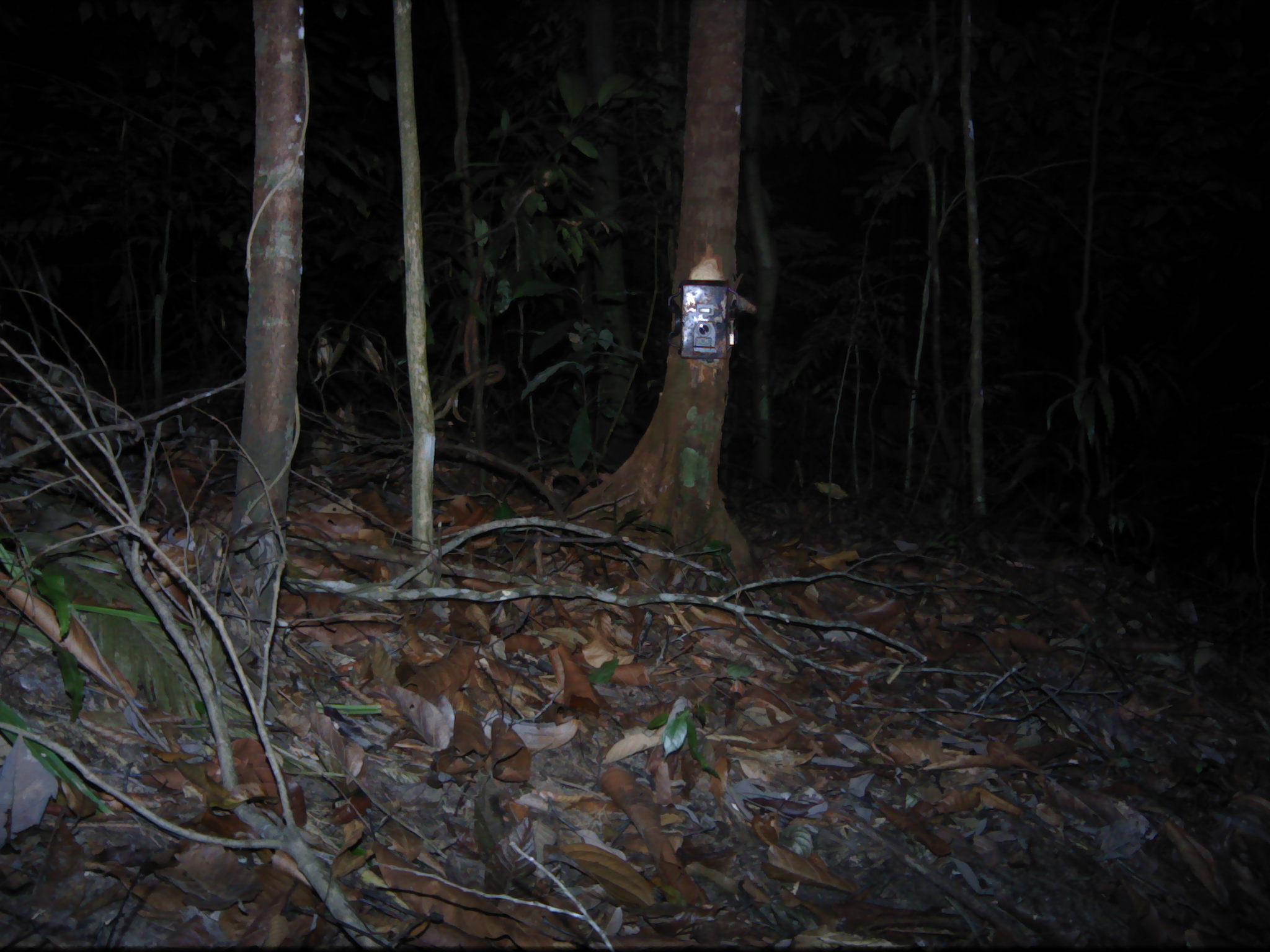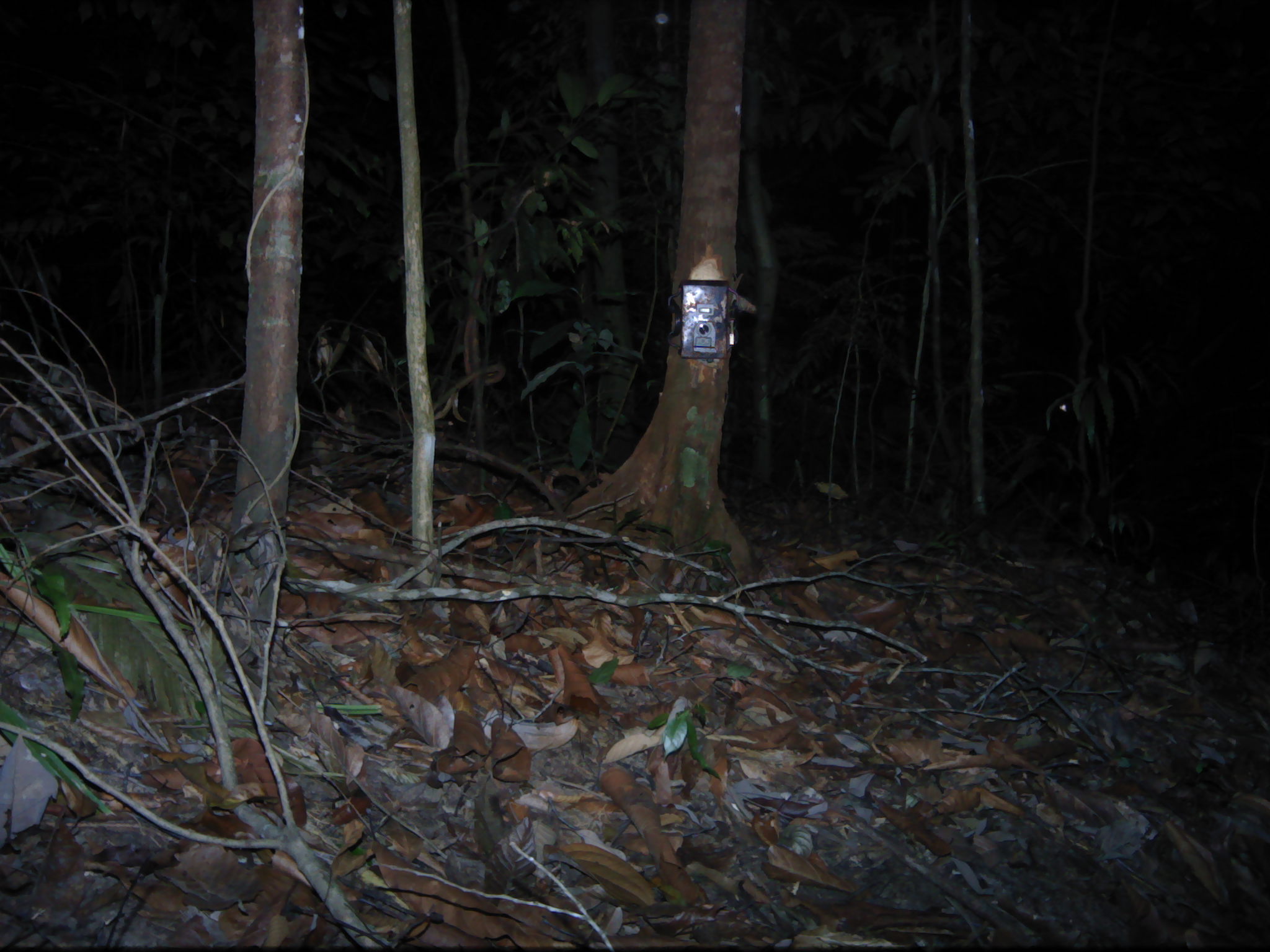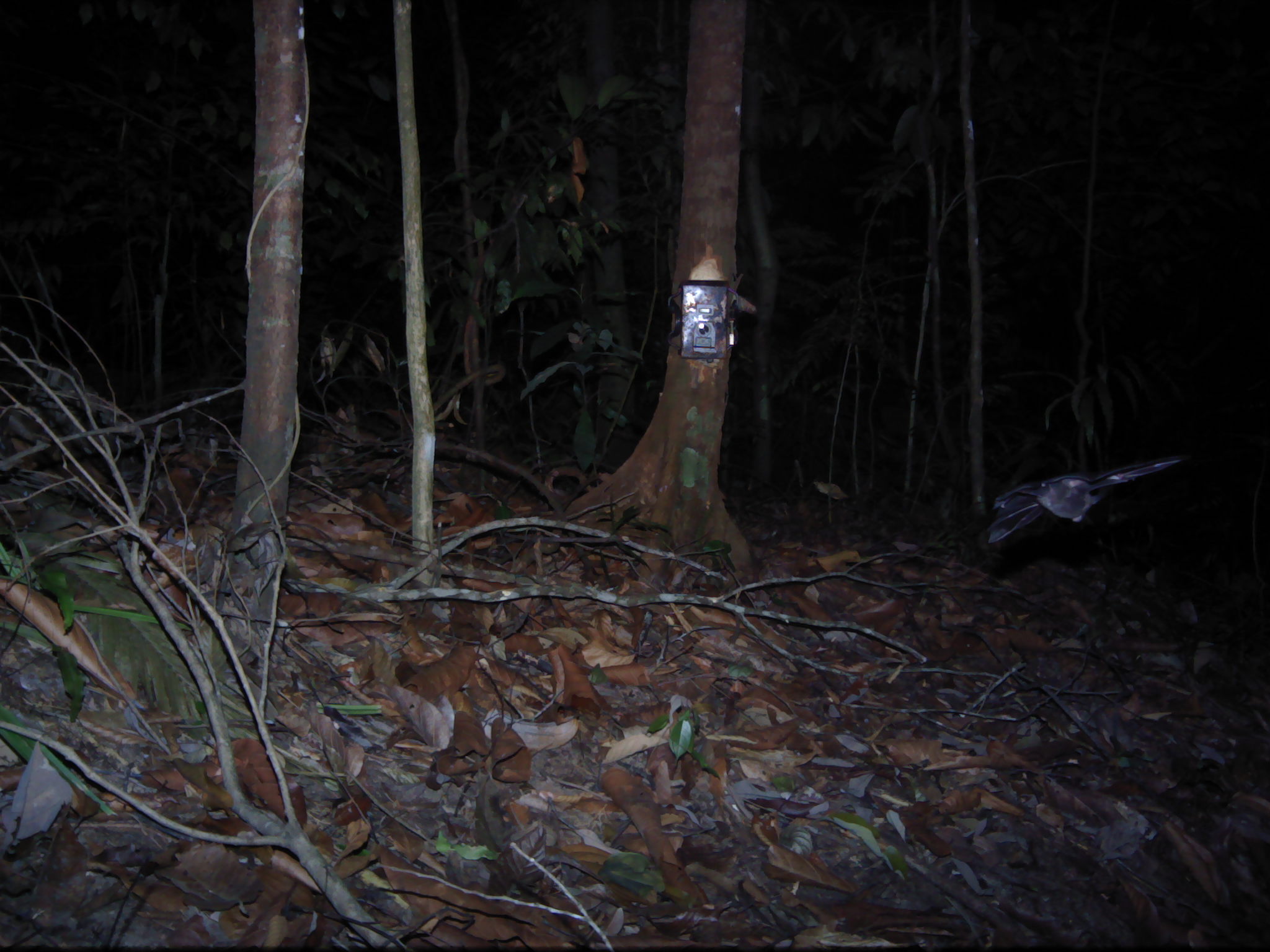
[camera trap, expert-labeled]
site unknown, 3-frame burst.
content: unidentified animal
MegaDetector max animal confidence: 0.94